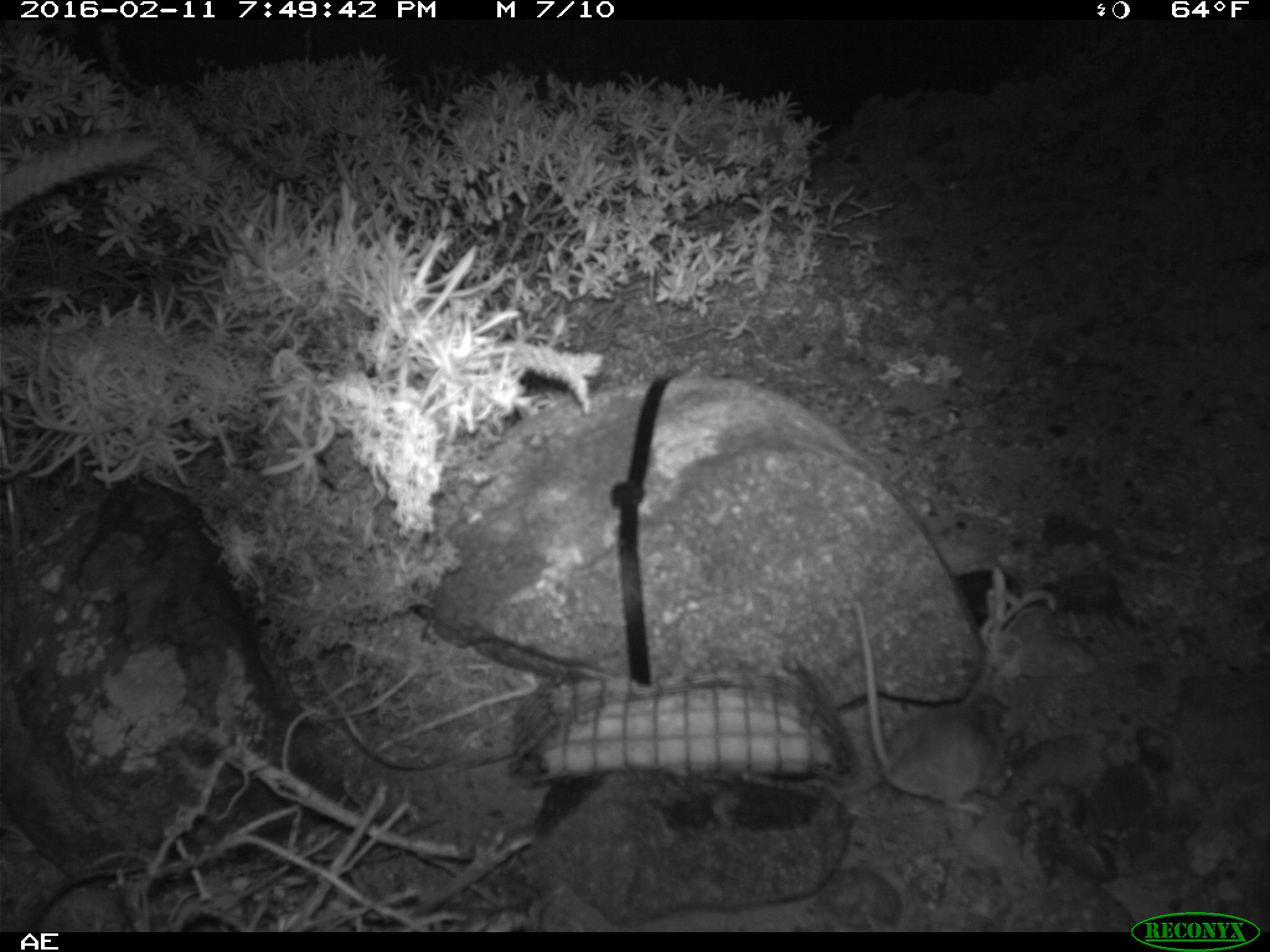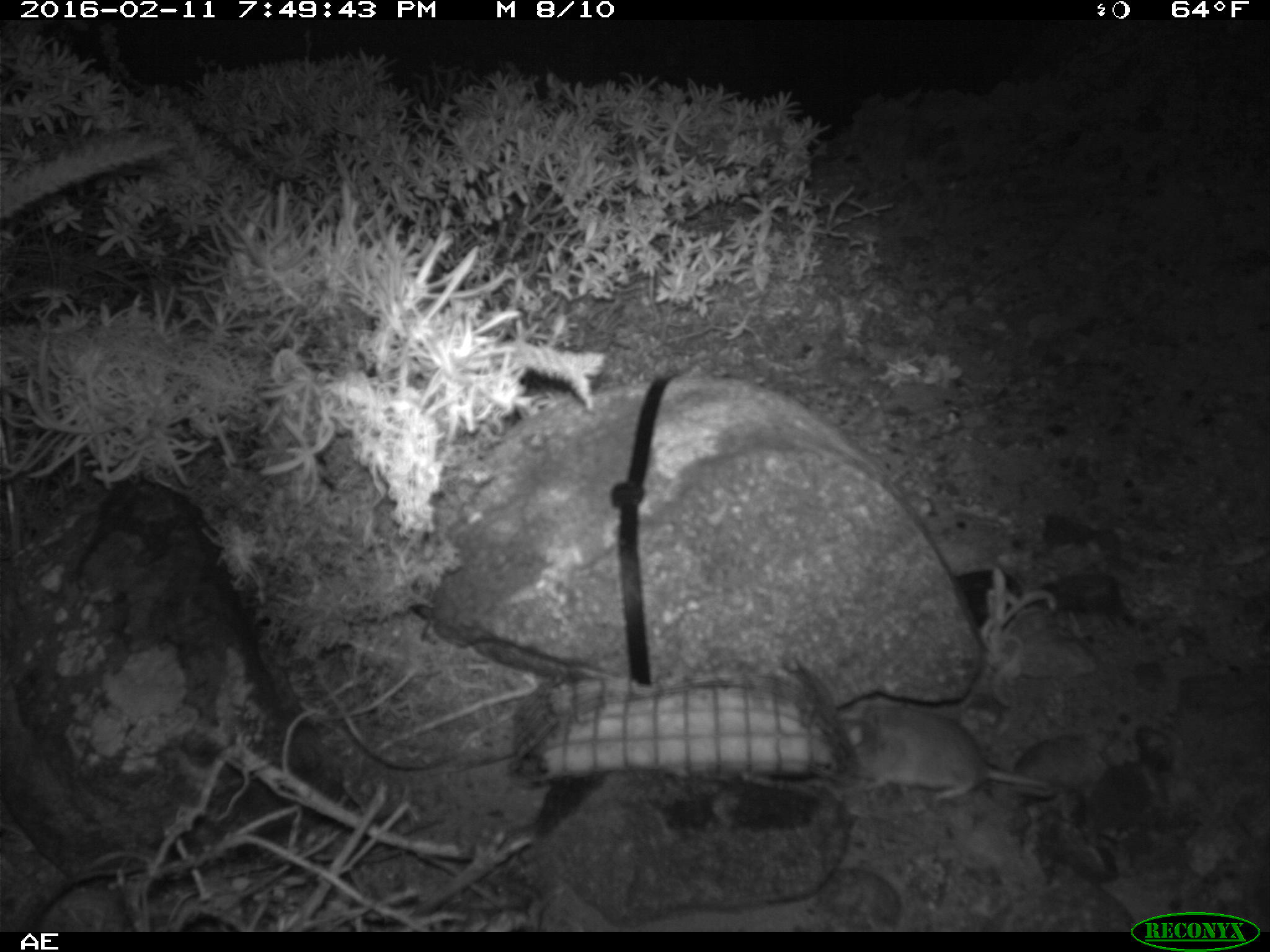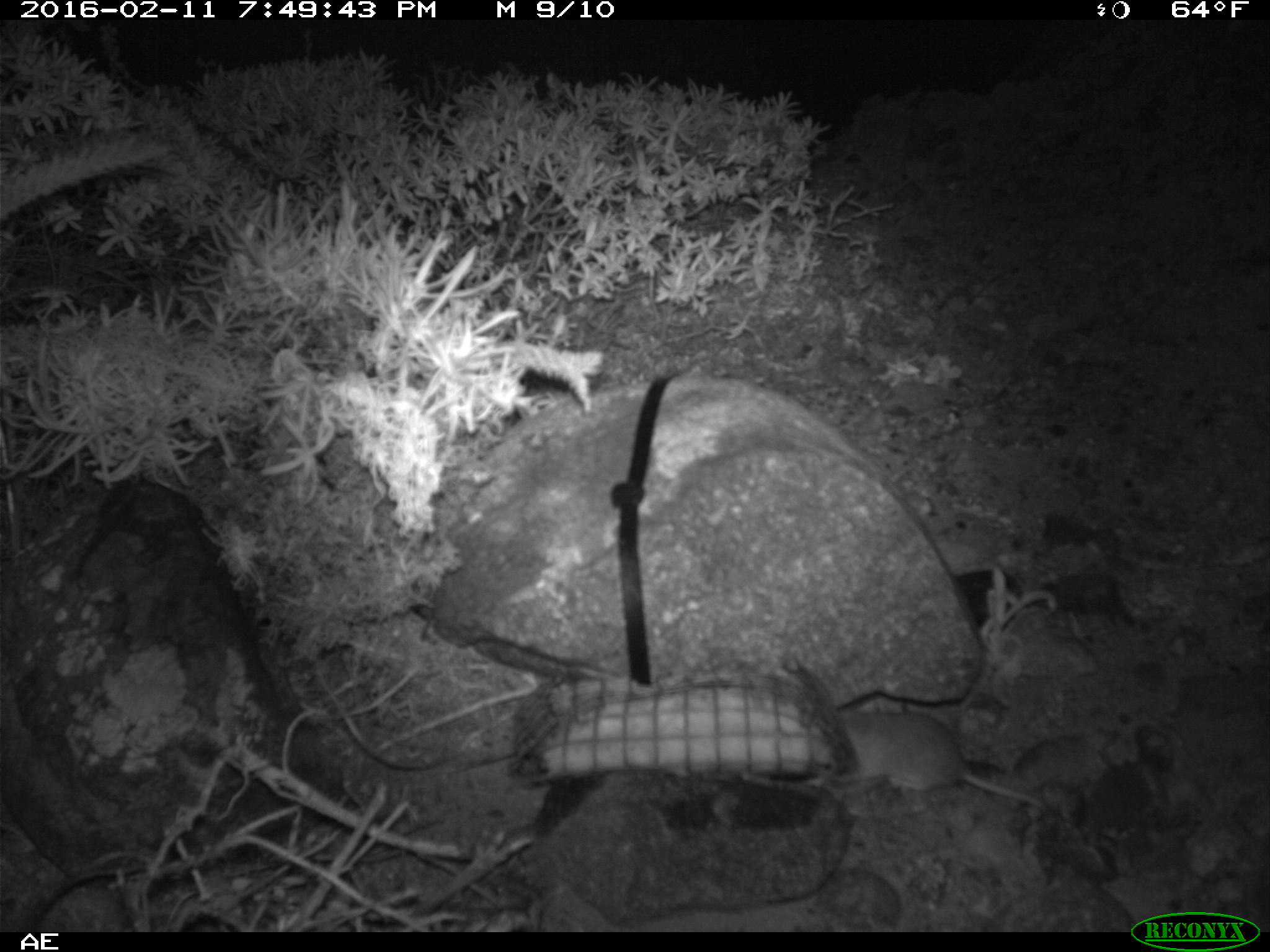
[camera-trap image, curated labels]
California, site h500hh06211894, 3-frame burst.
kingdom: Animalia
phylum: Chordata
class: Mammalia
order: Rodentia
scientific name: Rodentia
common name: rodent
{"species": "rodent (Rodentia)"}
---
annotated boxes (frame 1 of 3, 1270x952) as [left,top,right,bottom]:
rodent: [848,589,1028,821]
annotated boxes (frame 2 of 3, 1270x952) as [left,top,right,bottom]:
rodent: [841,699,1059,803]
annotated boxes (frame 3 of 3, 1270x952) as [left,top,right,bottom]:
rodent: [830,710,1045,811]